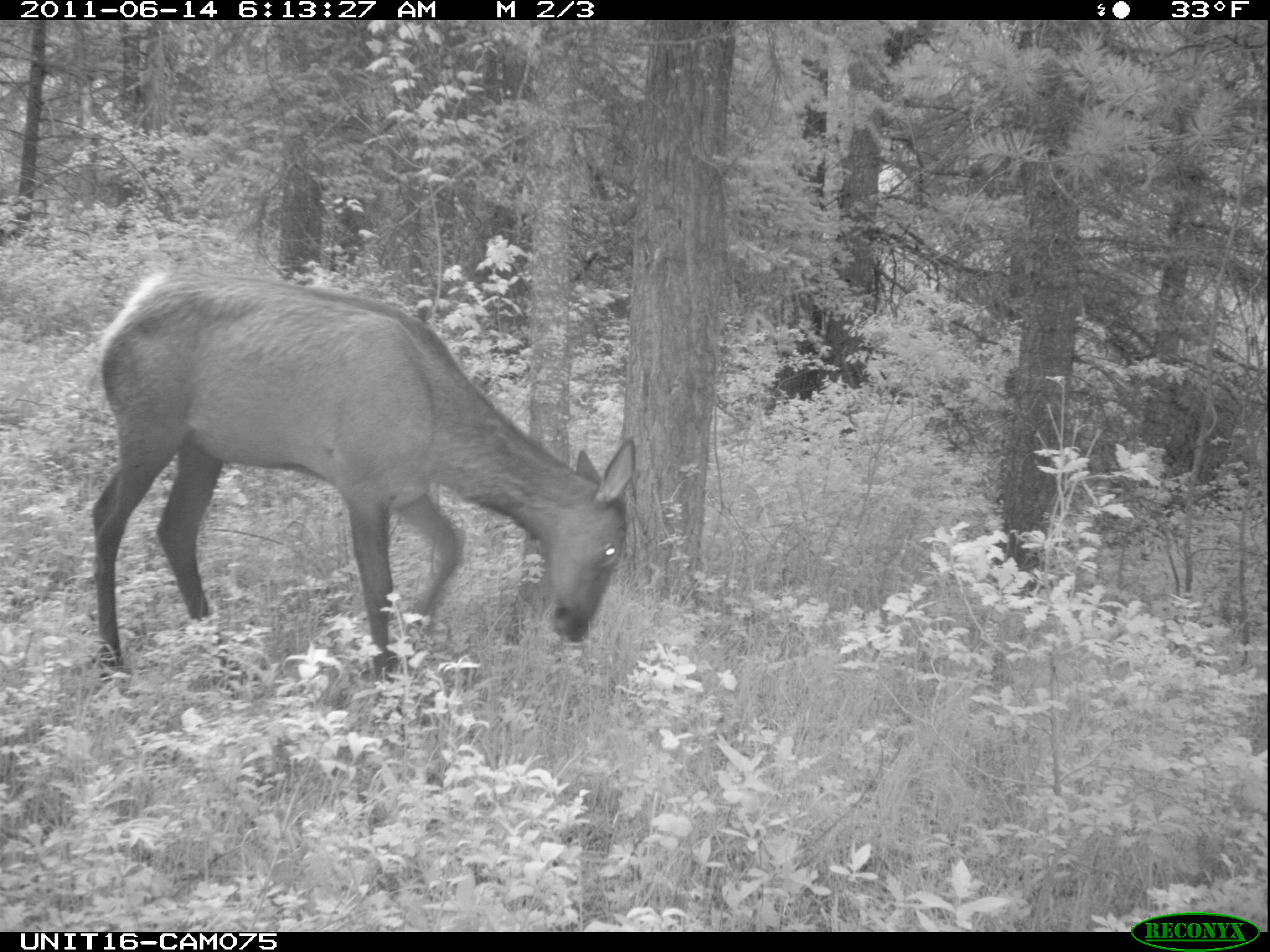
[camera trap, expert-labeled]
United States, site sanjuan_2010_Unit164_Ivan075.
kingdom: Animalia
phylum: Chordata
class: Mammalia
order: Artiodactyla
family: Cervidae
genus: Cervus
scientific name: Cervus elaphus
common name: red deer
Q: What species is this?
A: Cervus elaphus (red deer).